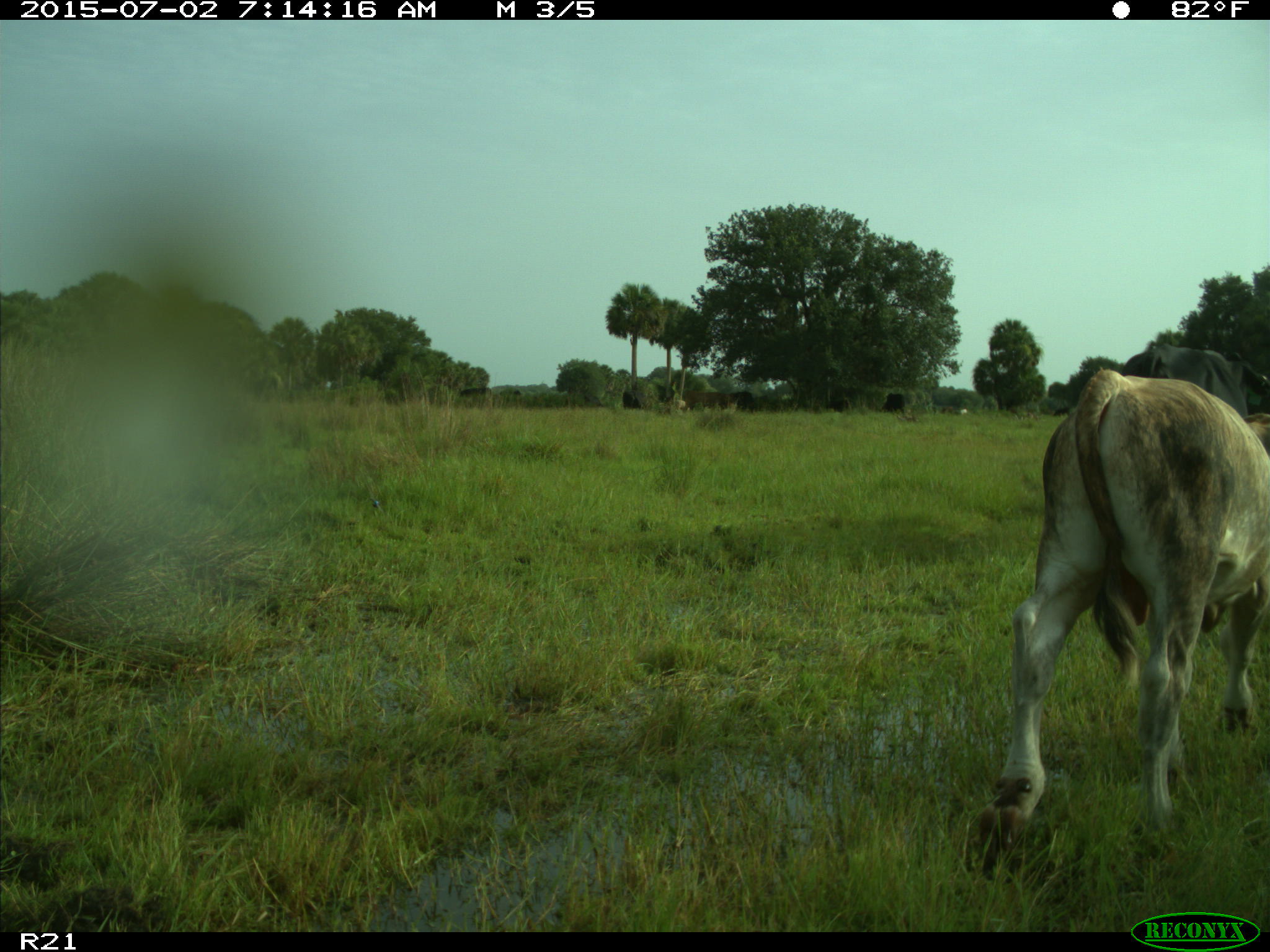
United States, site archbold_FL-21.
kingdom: Animalia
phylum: Chordata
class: Mammalia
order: Artiodactyla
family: Bovidae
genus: Bos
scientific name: Bos taurus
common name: domestic cow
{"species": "Bos taurus (domestic cow)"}